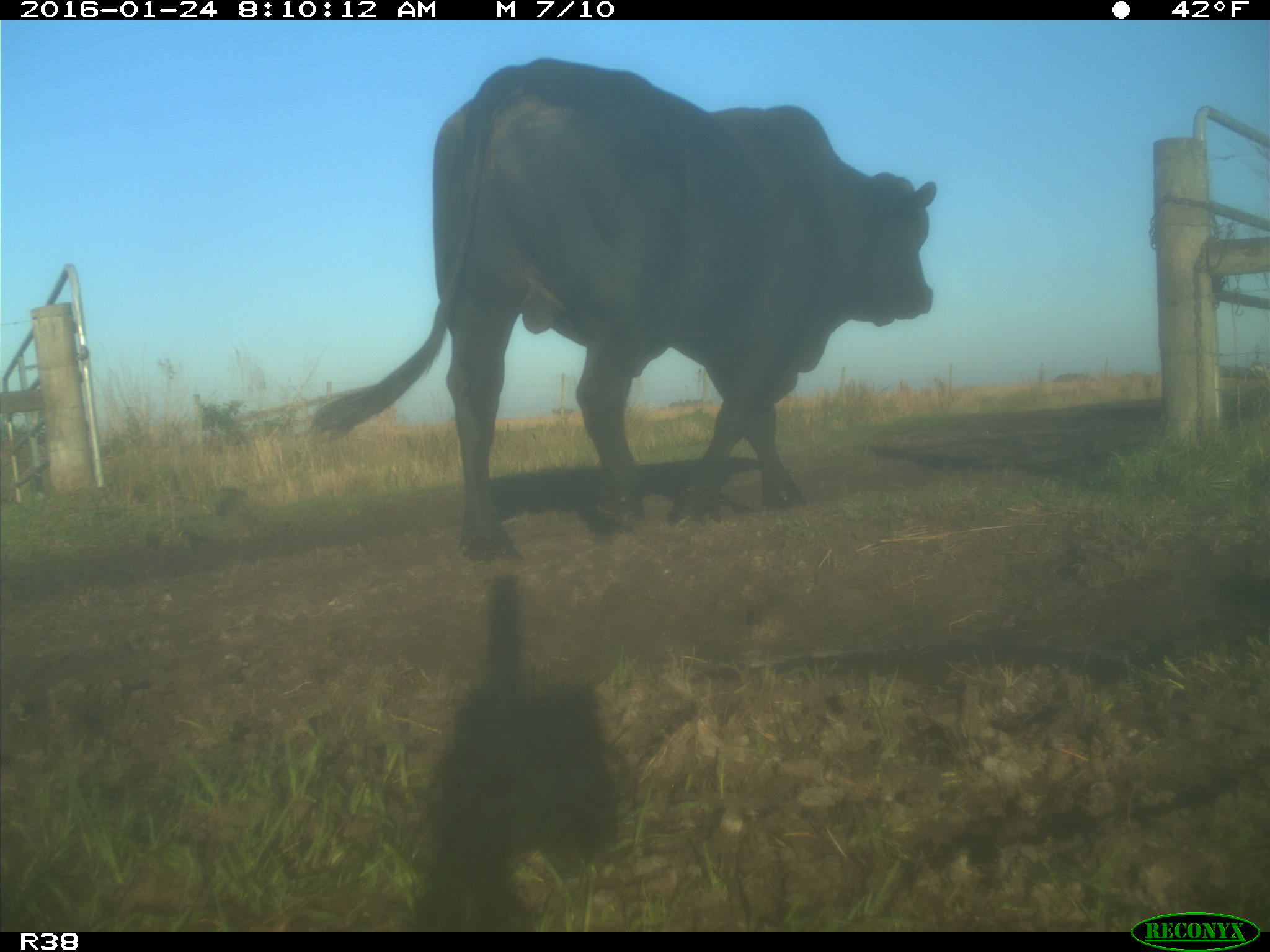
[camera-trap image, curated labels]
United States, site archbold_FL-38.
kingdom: Animalia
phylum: Chordata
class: Mammalia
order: Artiodactyla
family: Bovidae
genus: Bos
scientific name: Bos taurus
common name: domestic cow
Bos taurus (domestic cow).